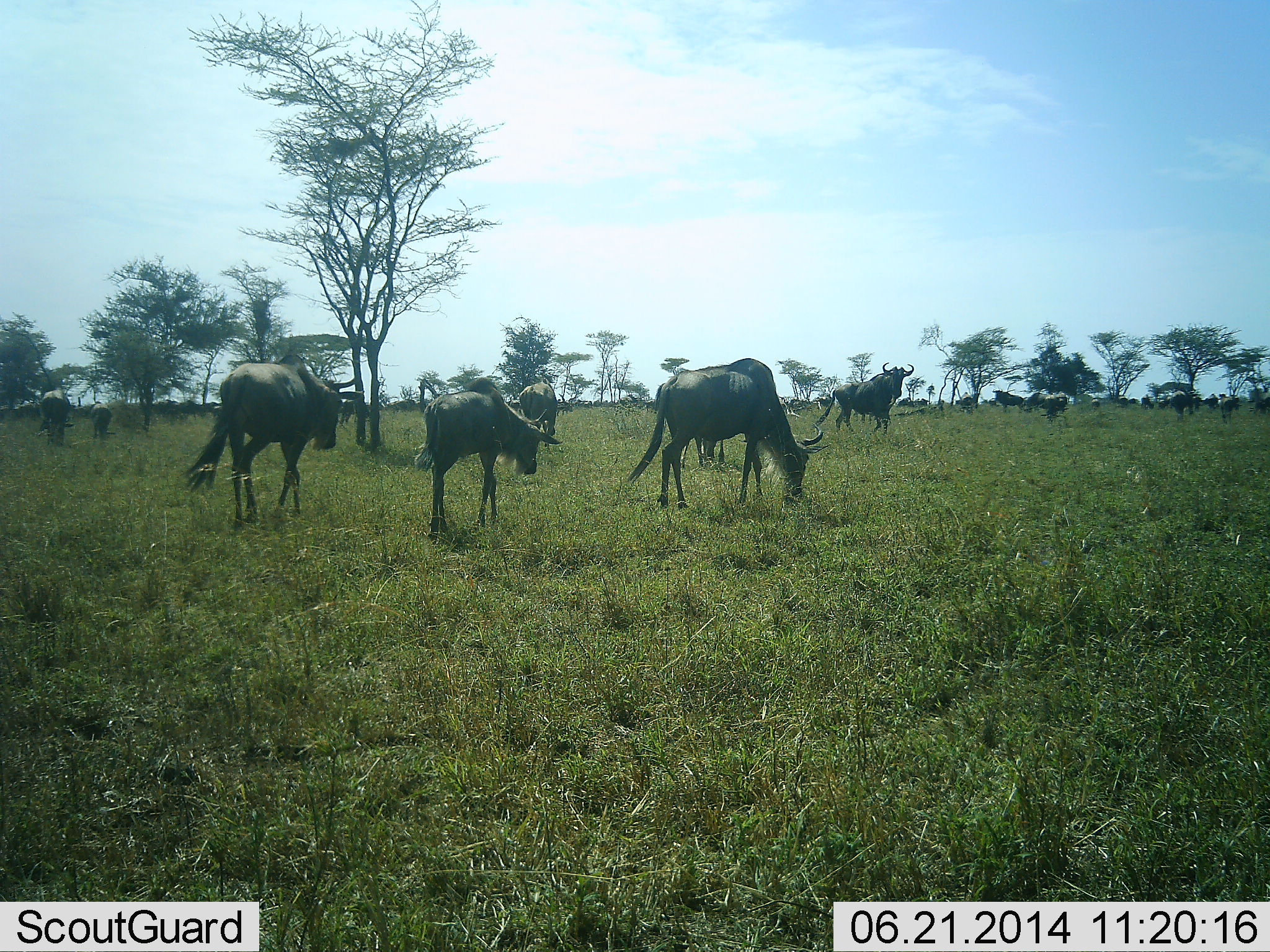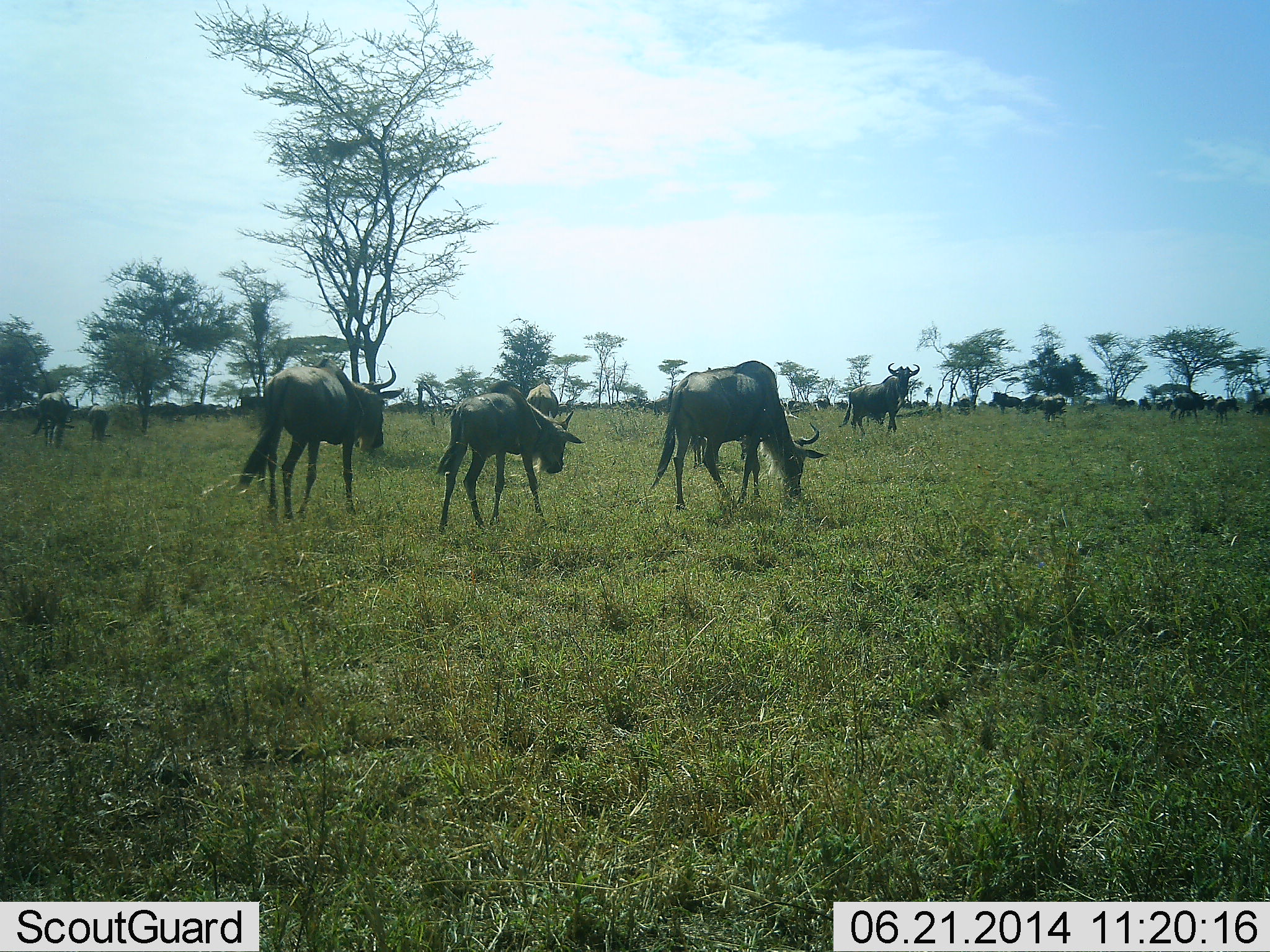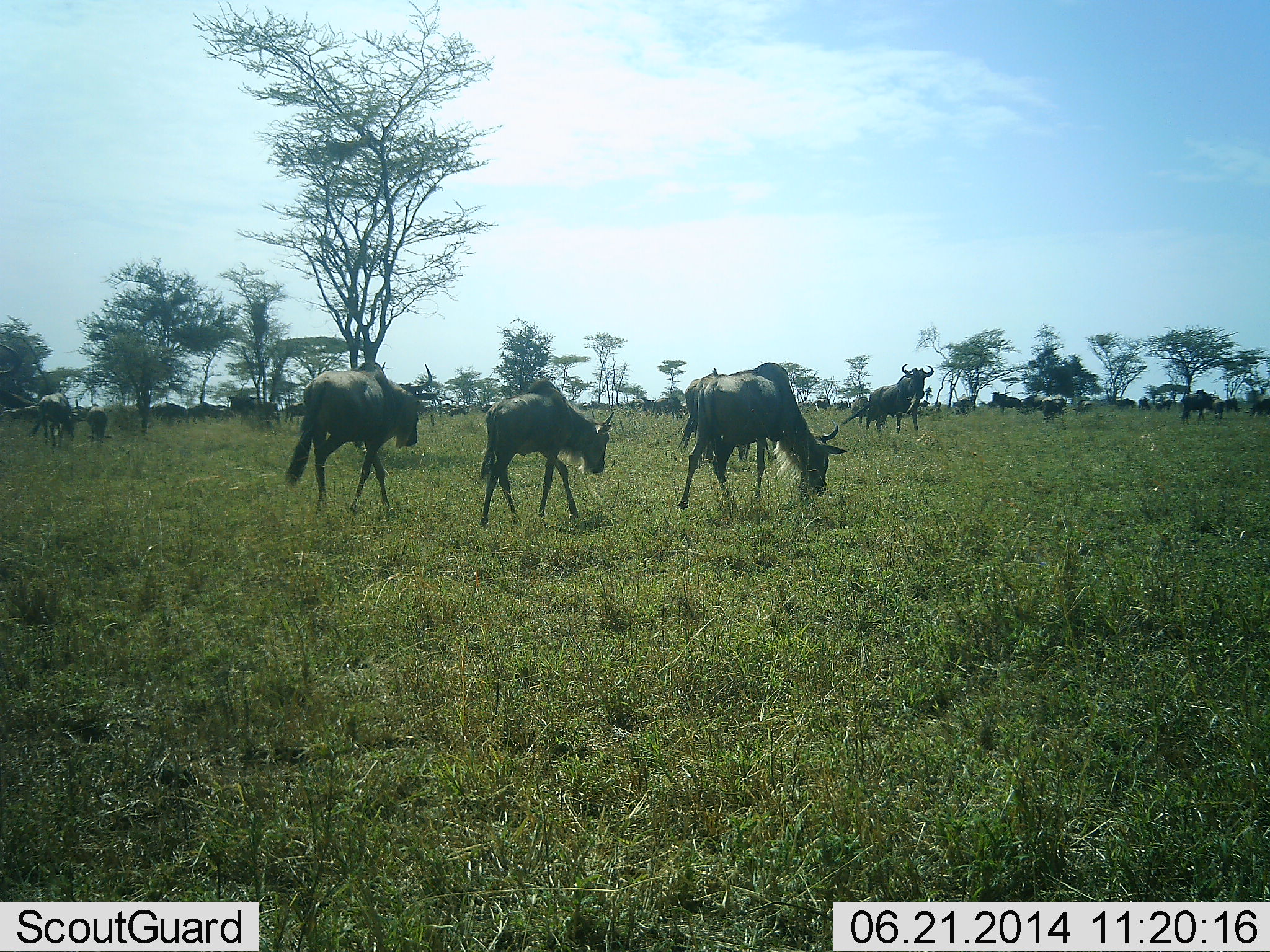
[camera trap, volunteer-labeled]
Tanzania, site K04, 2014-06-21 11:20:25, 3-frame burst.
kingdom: Animalia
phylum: Chordata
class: Mammalia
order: Artiodactyla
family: Bovidae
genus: Connochaetes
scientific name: Connochaetes taurinus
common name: blue wildebeest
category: wildebeest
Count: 11-50.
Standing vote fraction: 50%.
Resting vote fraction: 0%.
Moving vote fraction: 90%.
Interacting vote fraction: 0%.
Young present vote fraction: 30%.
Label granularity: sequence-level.